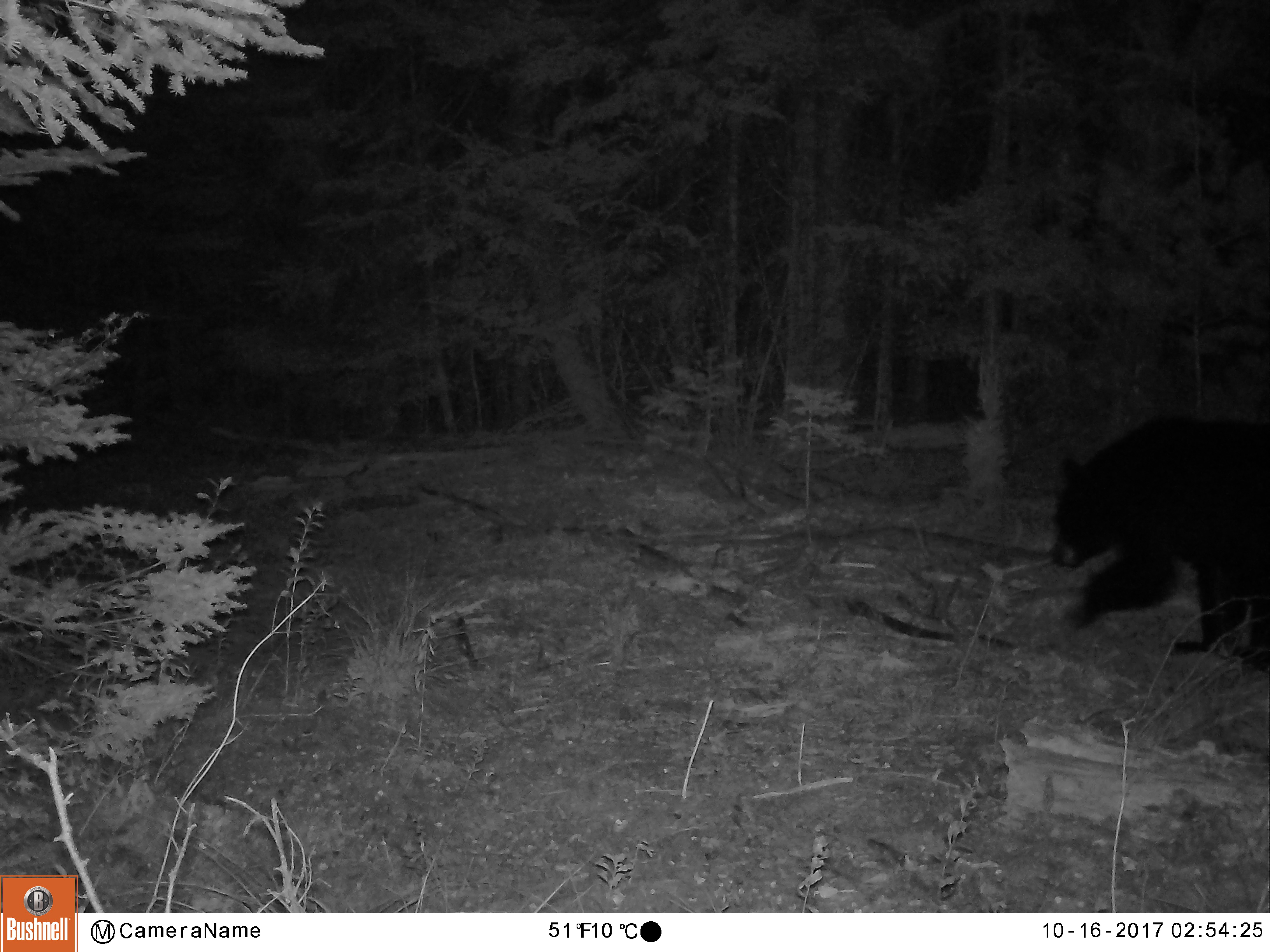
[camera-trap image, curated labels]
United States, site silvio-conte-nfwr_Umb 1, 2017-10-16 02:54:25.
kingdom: Animalia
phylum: Chordata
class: Mammalia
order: Carnivora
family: Ursidae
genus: Ursus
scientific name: Ursus americanus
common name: black bear